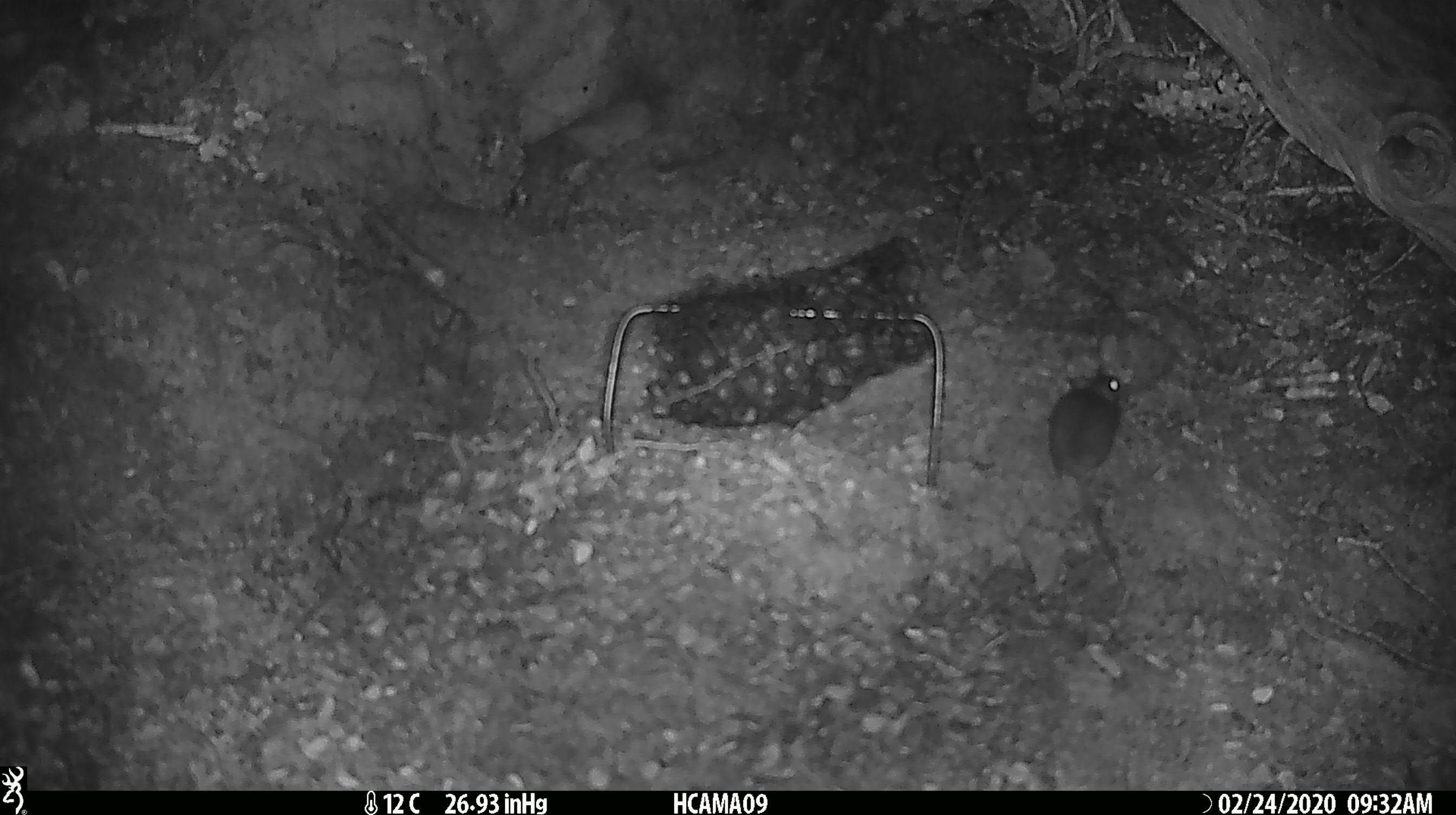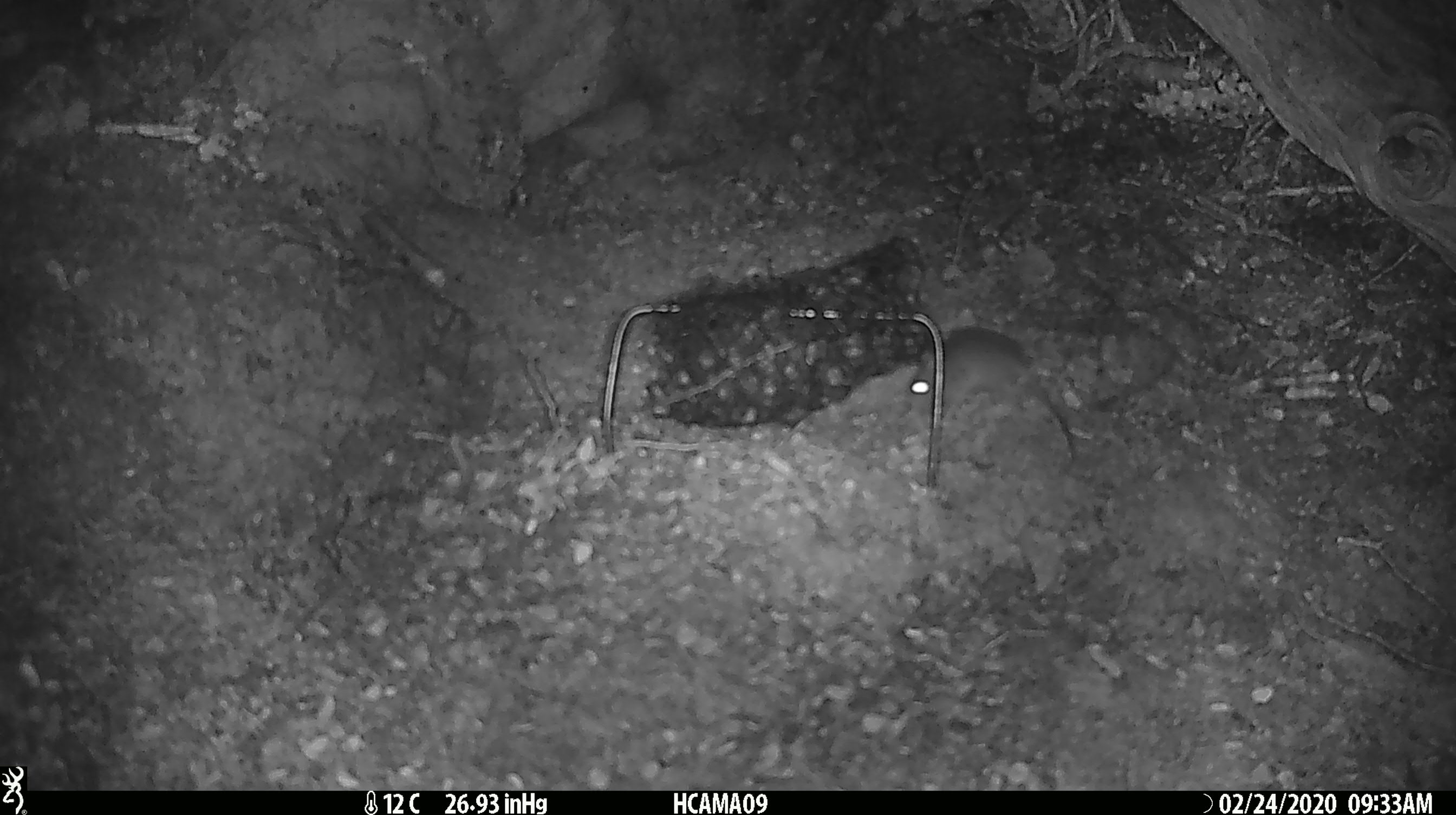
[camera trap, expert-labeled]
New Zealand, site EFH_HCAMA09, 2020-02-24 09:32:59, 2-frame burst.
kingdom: Animalia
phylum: Chordata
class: Mammalia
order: Rodentia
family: Muridae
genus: Mus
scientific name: Mus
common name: mouse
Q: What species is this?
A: Mouse (Mus).